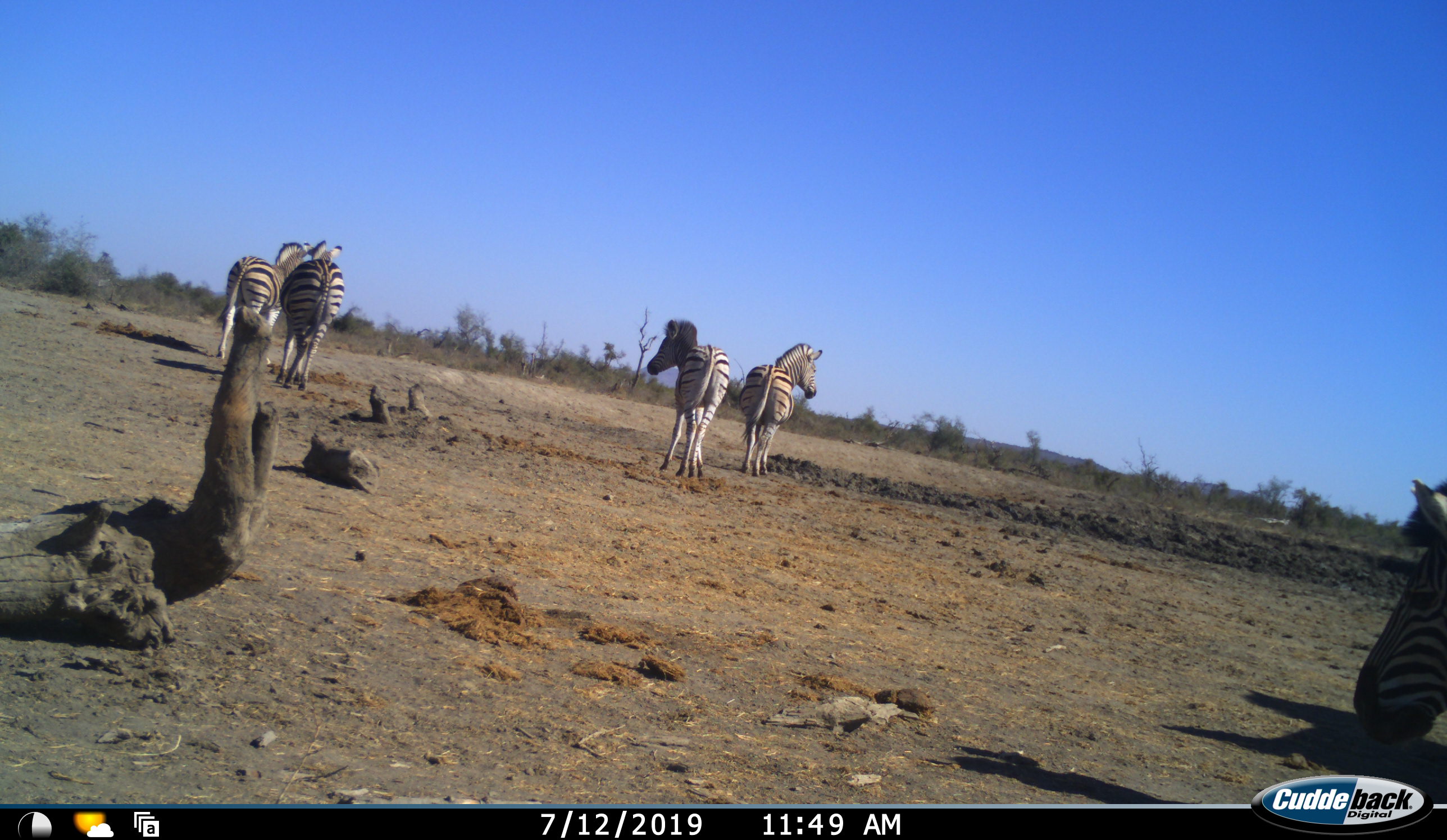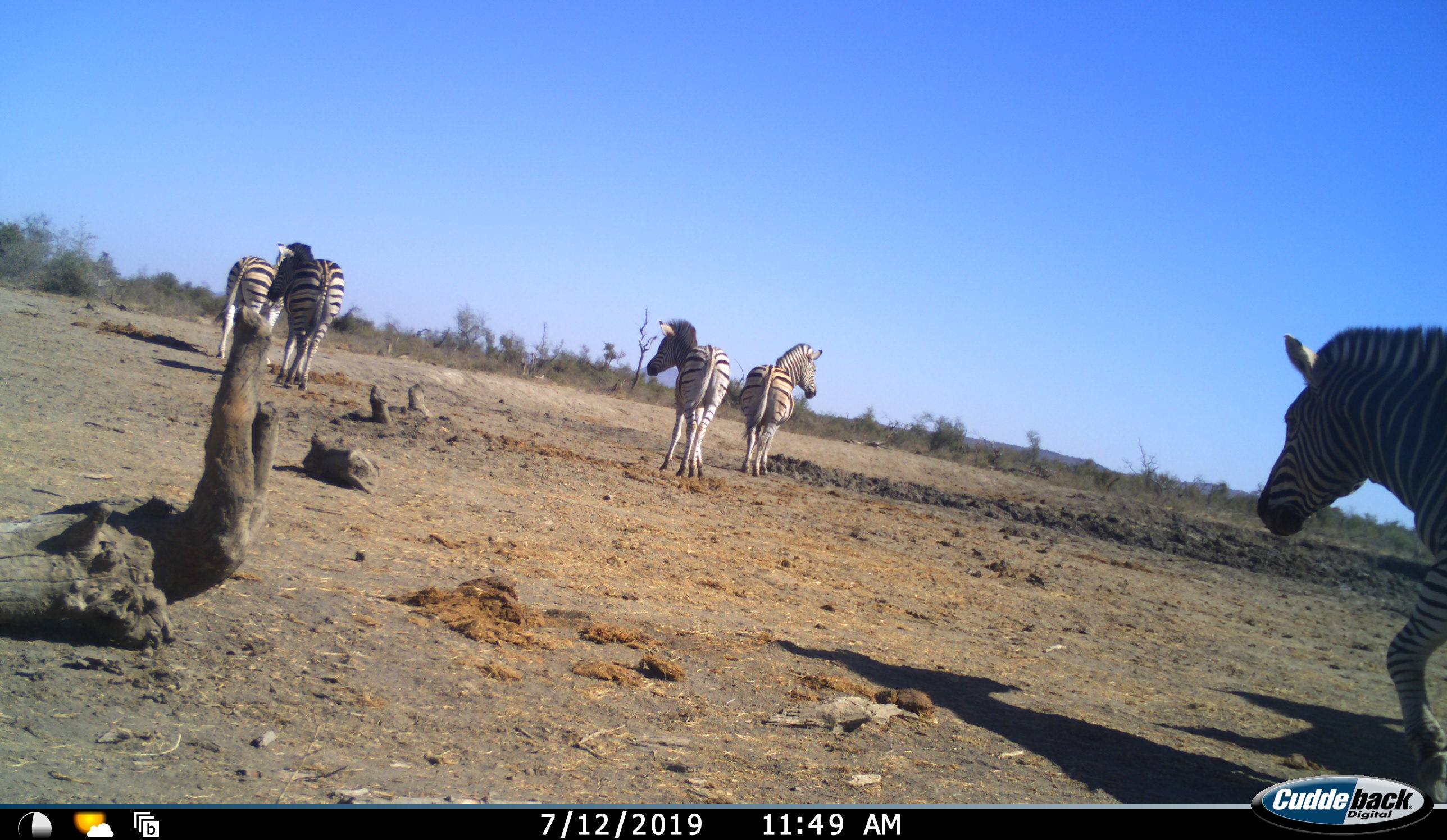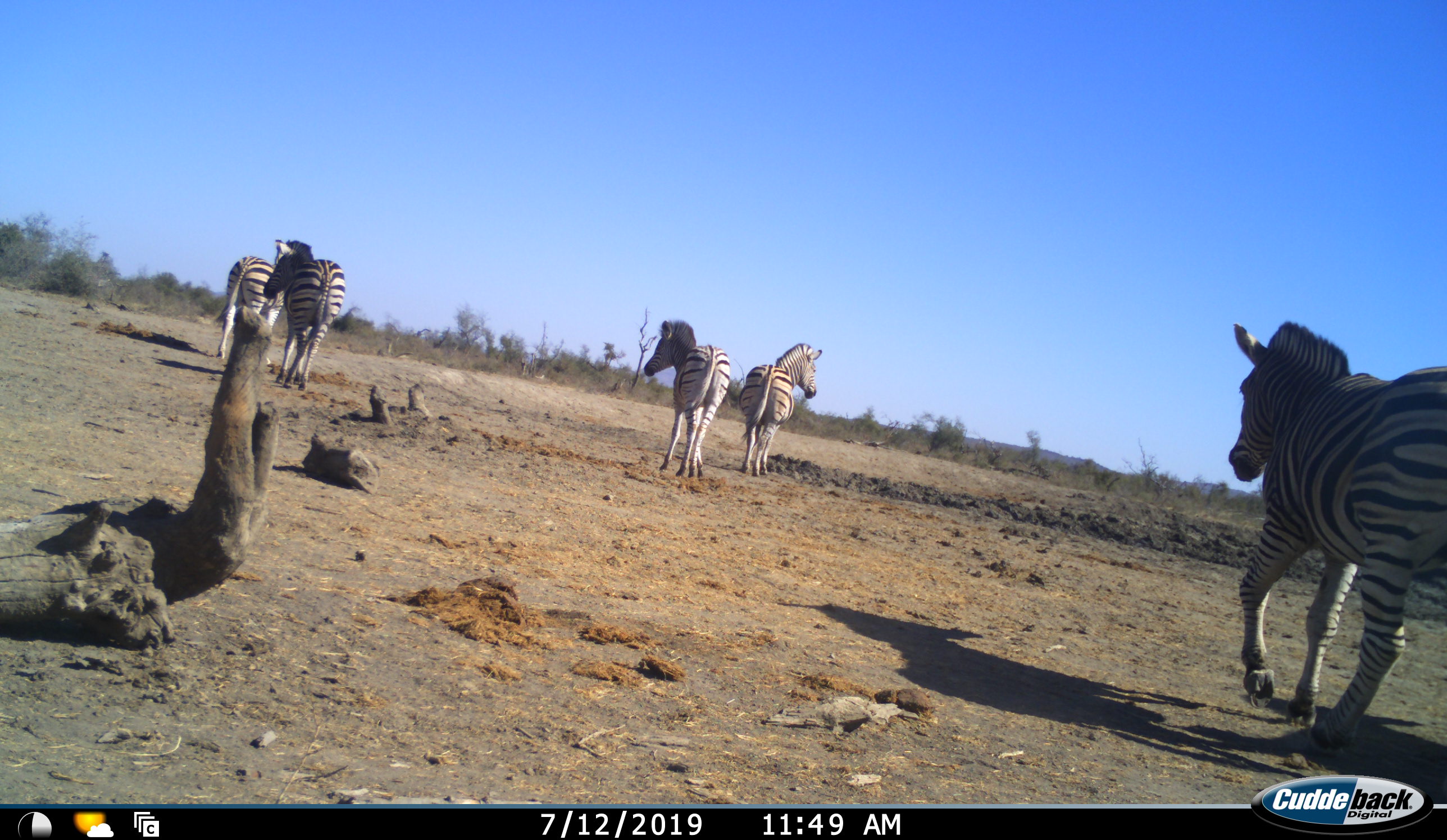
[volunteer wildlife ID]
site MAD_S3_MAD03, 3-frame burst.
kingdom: Animalia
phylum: Chordata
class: Mammalia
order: Perissodactyla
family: Equidae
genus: Equus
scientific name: Equus quagga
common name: plains zebra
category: zebraplains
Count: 5.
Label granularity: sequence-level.